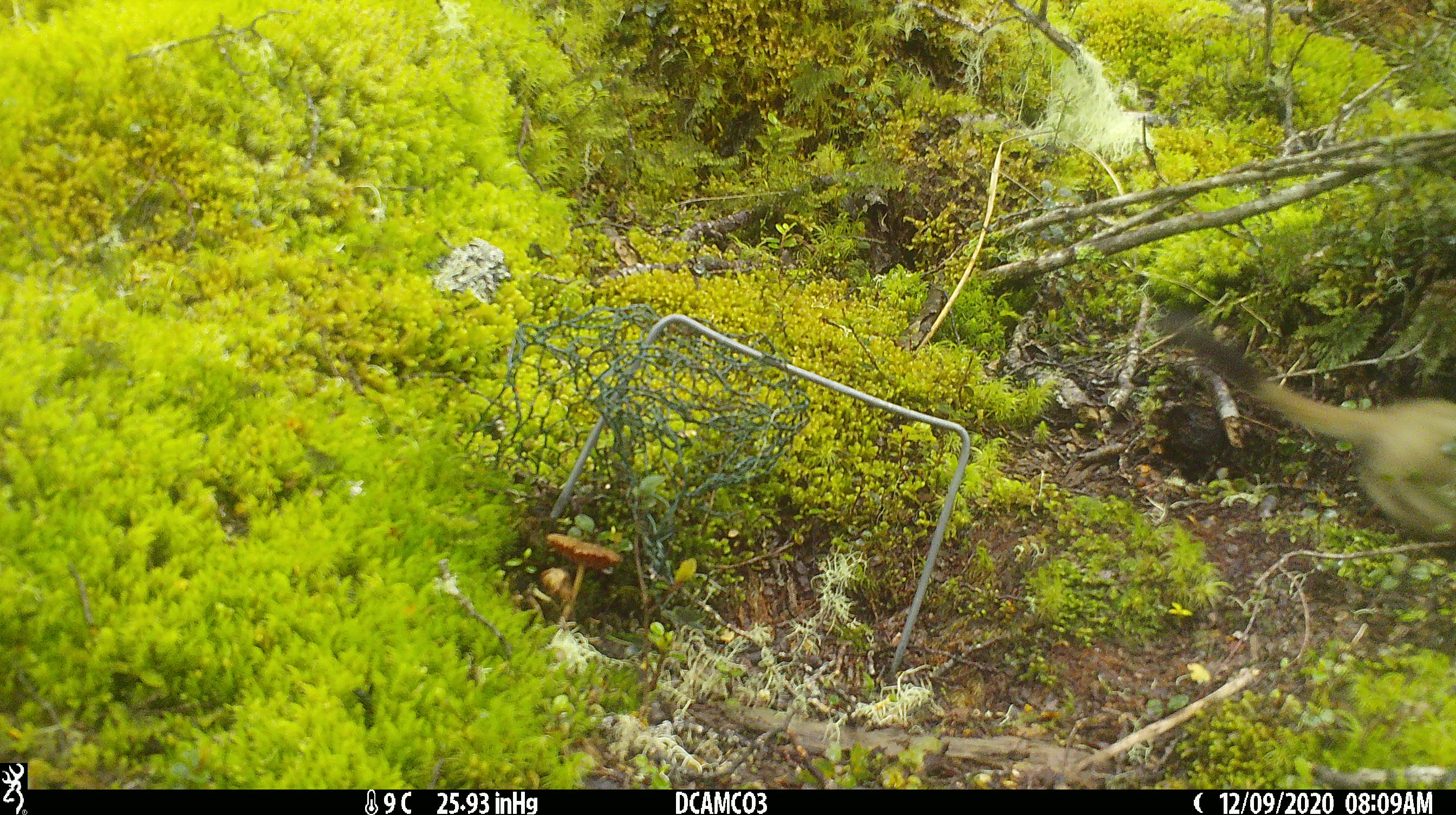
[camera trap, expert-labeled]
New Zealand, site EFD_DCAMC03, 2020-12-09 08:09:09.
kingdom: Animalia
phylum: Chordata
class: Mammalia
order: Carnivora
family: Mustelidae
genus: Mustela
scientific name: Mustela erminea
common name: stoat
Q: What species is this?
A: Stoat (Mustela erminea).